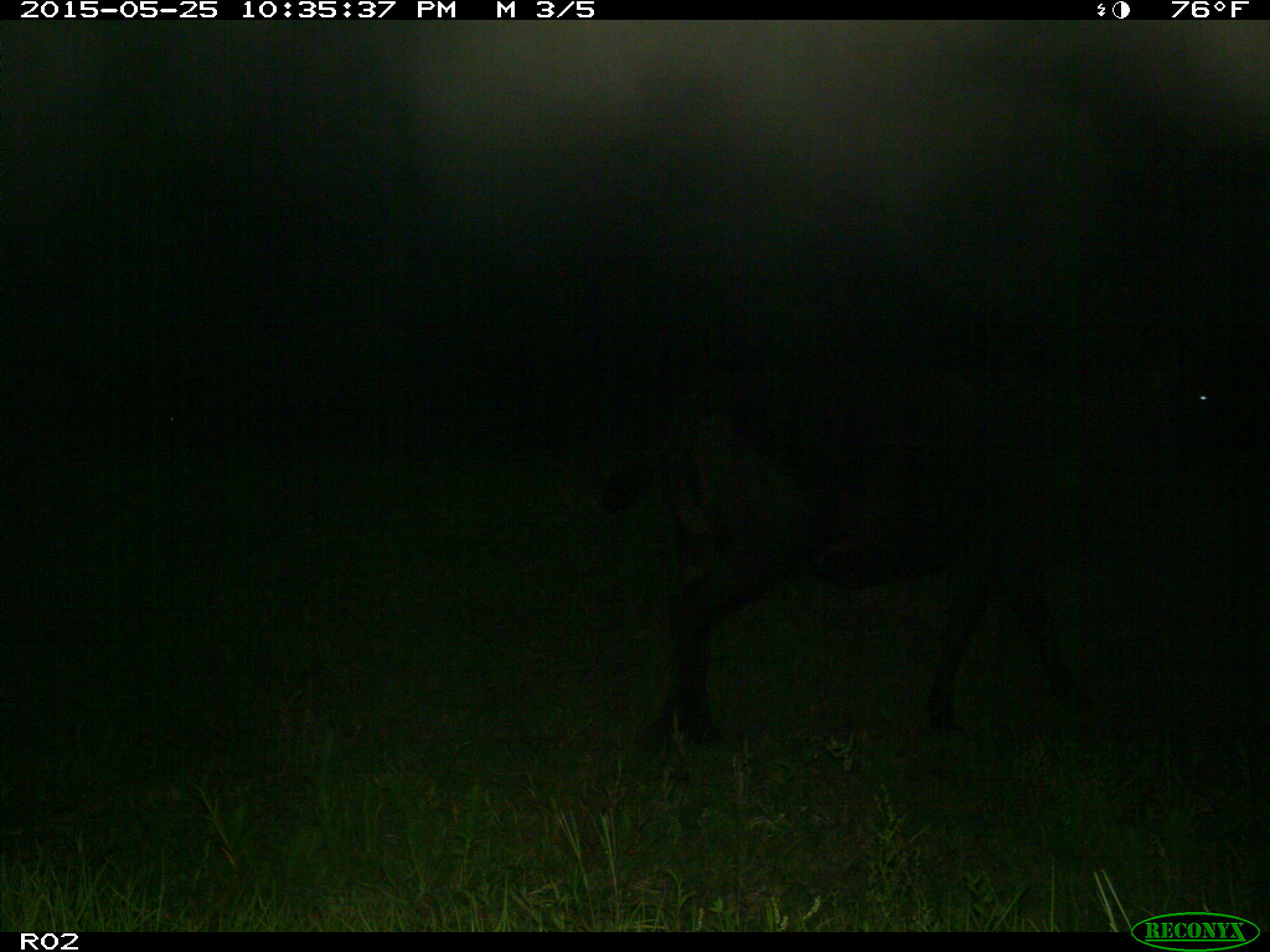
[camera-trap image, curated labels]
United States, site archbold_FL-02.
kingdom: Animalia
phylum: Chordata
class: Mammalia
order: Artiodactyla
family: Bovidae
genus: Bos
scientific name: Bos taurus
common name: domestic cow